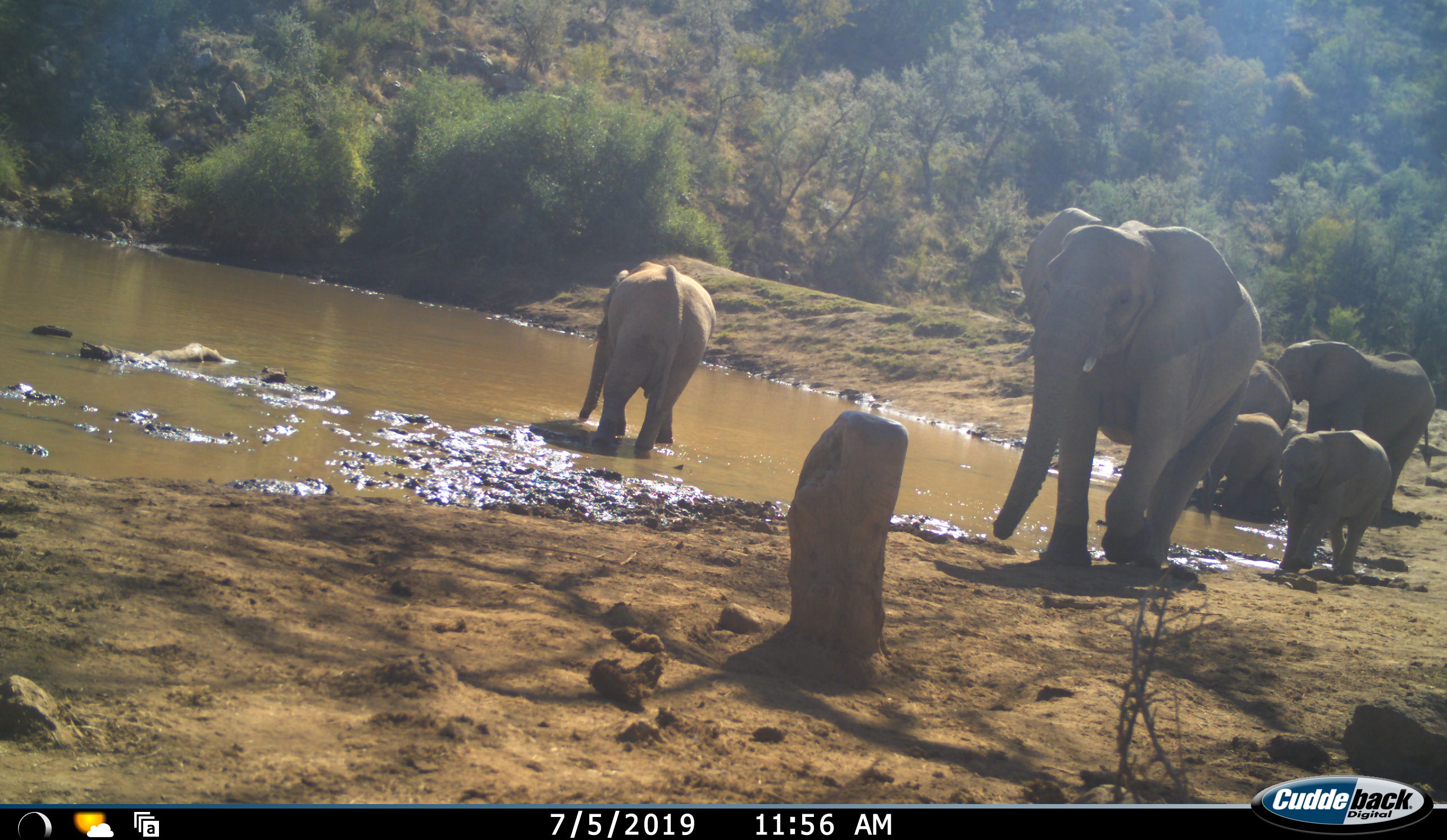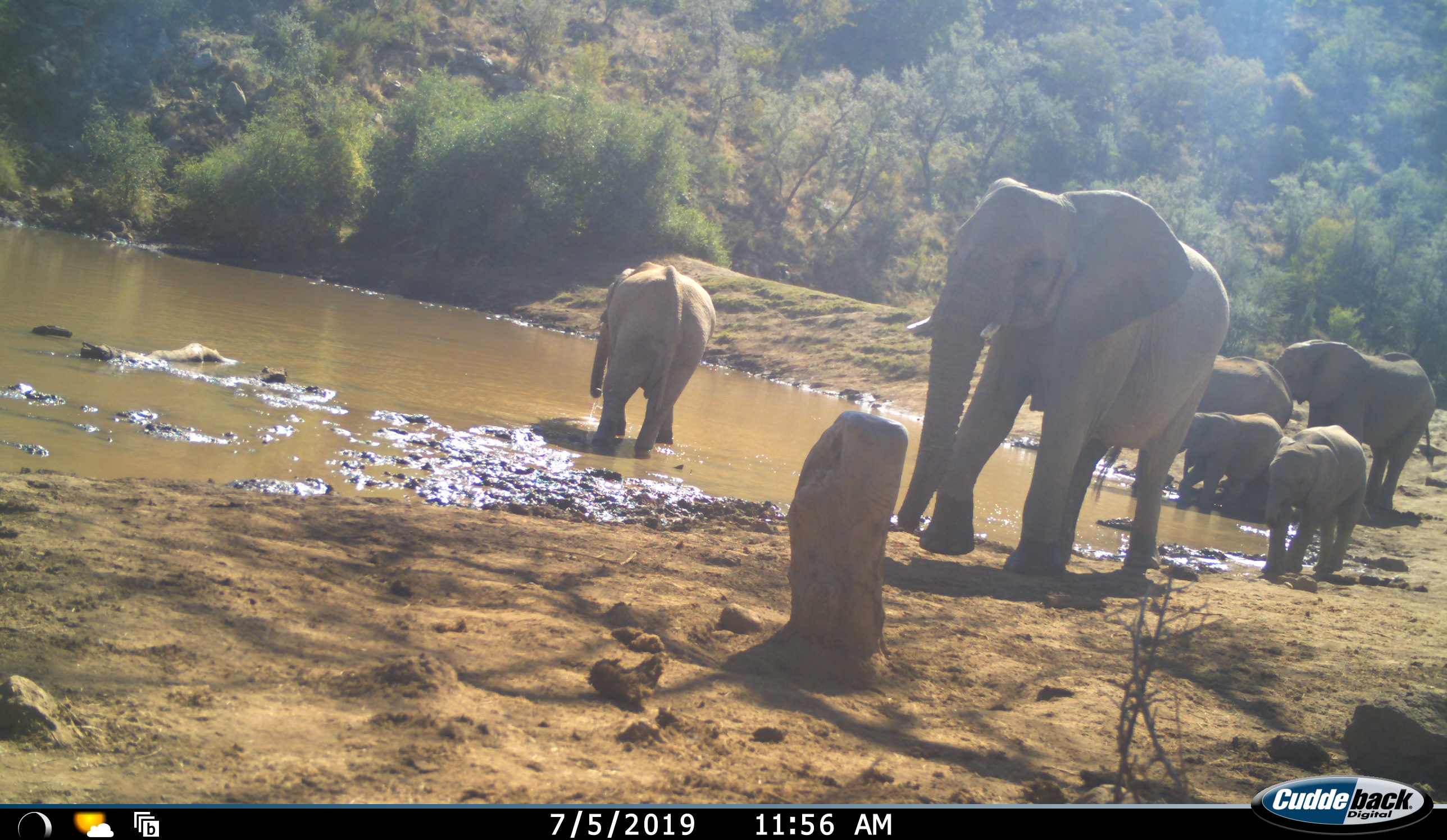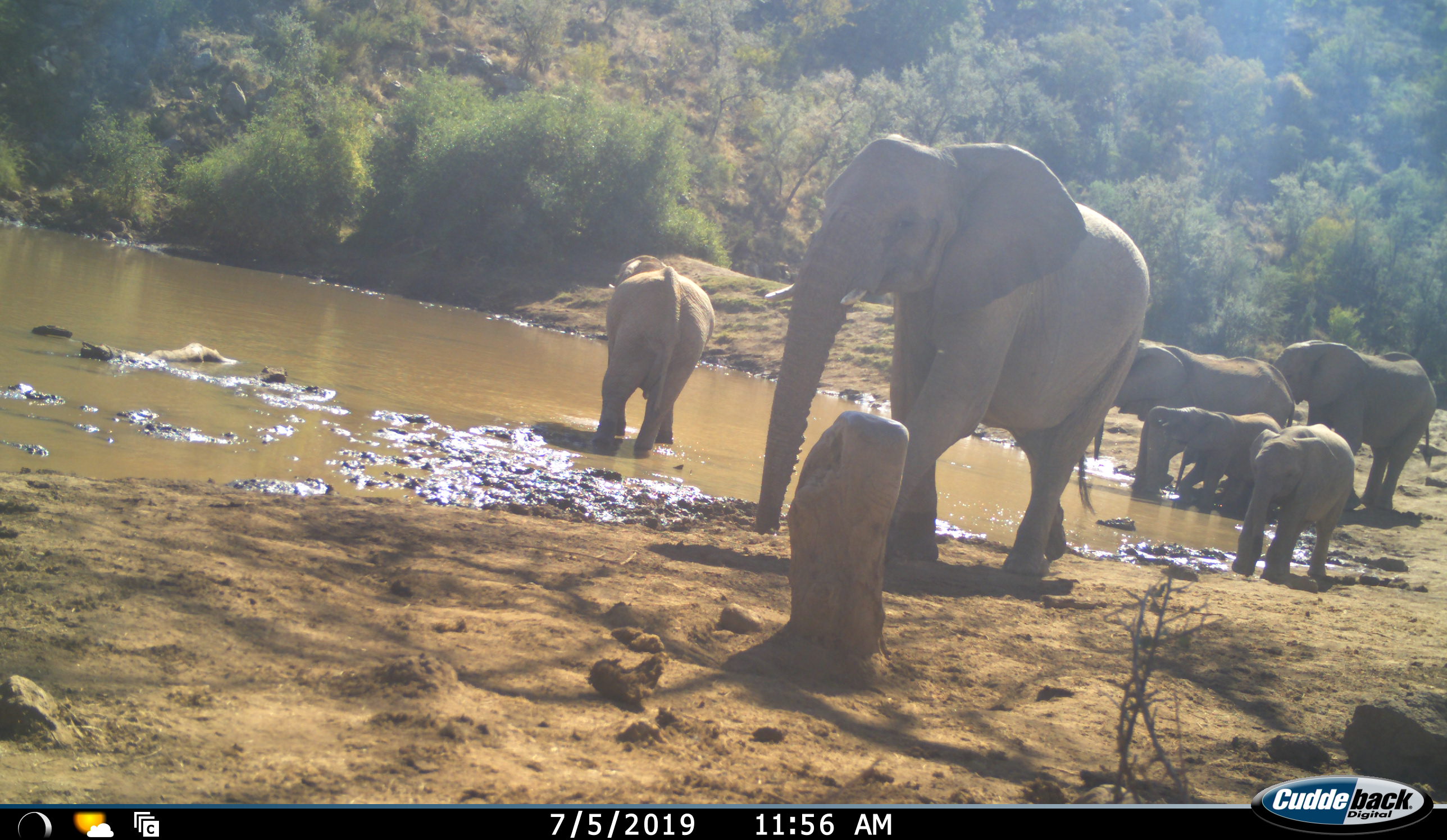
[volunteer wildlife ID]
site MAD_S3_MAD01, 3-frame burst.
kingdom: Animalia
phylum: Chordata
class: Mammalia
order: Proboscidea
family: Elephantidae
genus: Loxodonta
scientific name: Loxodonta africana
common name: african bush elephant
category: elephant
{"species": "elephant (african bush elephant) (Loxodonta africana)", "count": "6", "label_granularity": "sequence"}